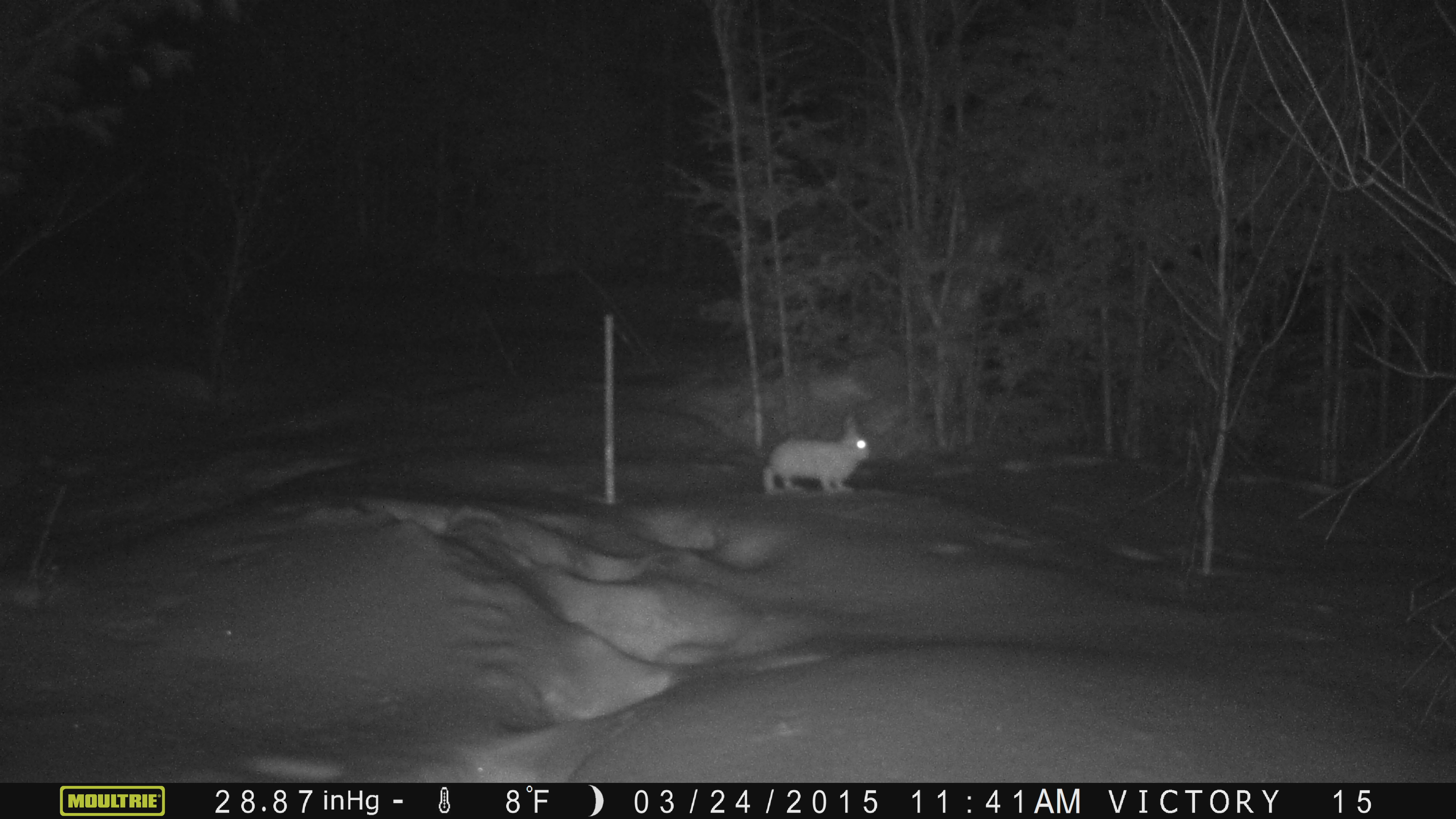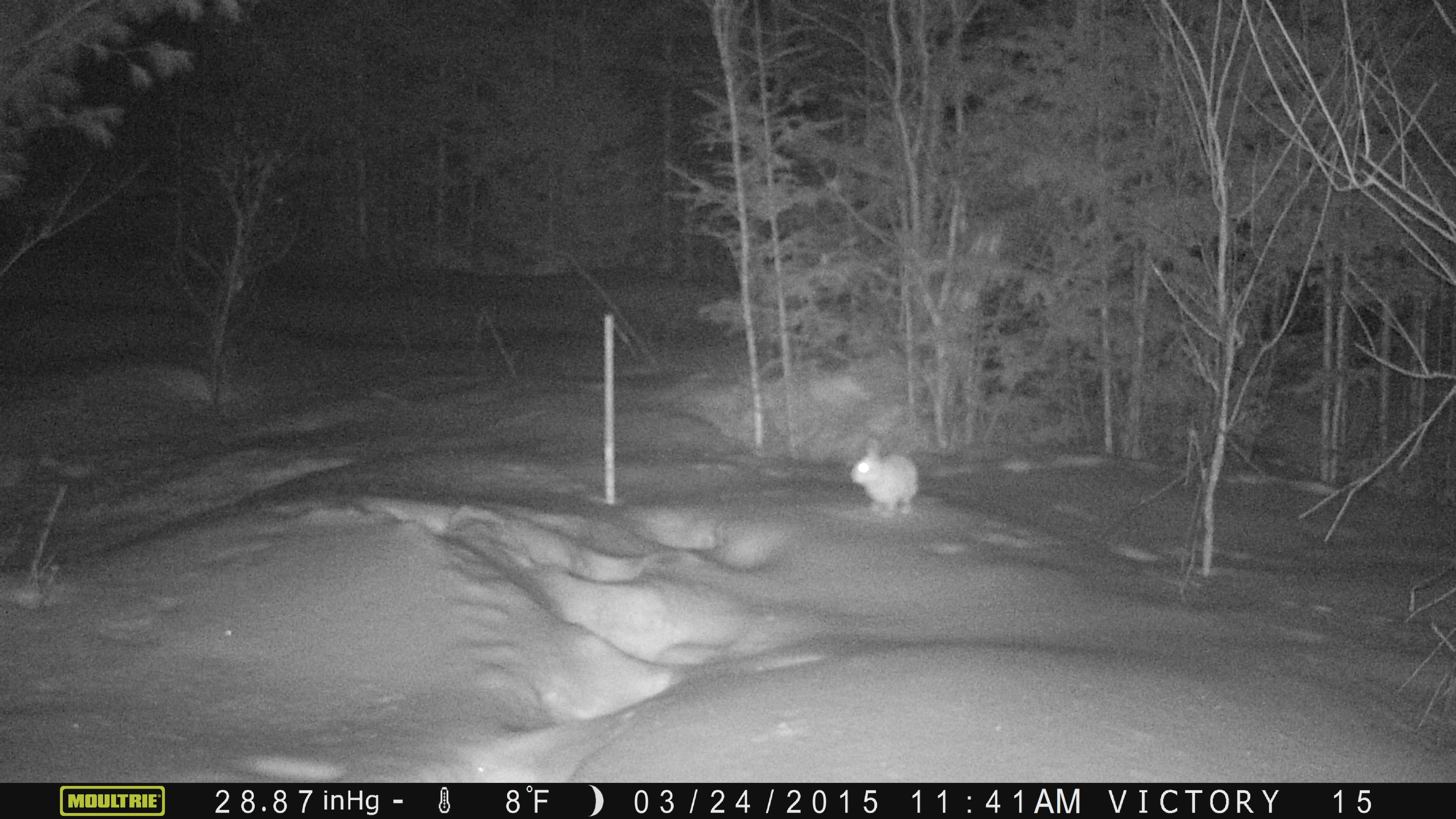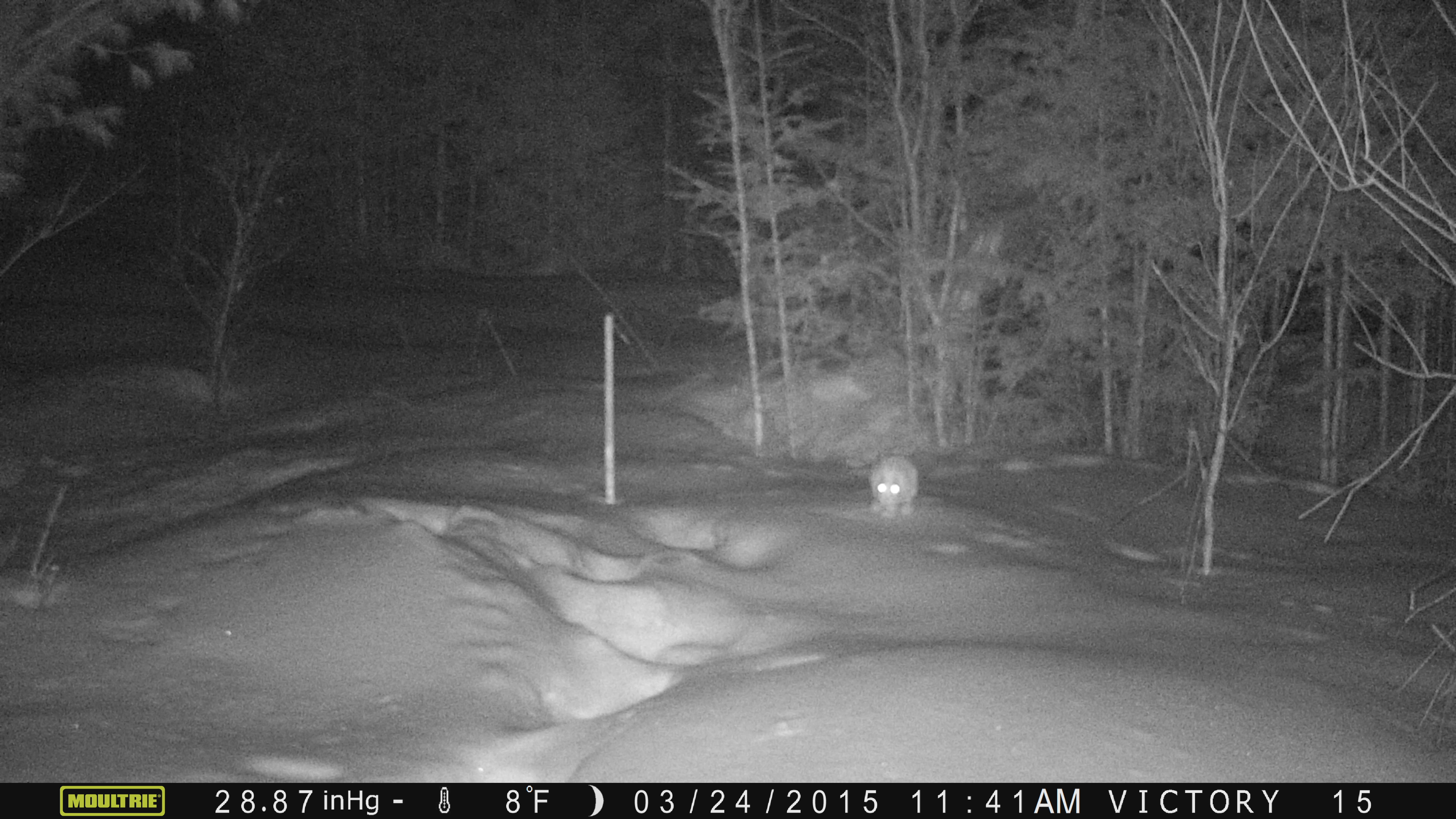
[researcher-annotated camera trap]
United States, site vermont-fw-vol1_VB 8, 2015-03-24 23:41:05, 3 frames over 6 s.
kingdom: Animalia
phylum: Chordata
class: Mammalia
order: Lagomorpha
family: Leporidae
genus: Lepus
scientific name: Lepus americanus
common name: snowshoe hare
Snowshoe hare (Lepus americanus).